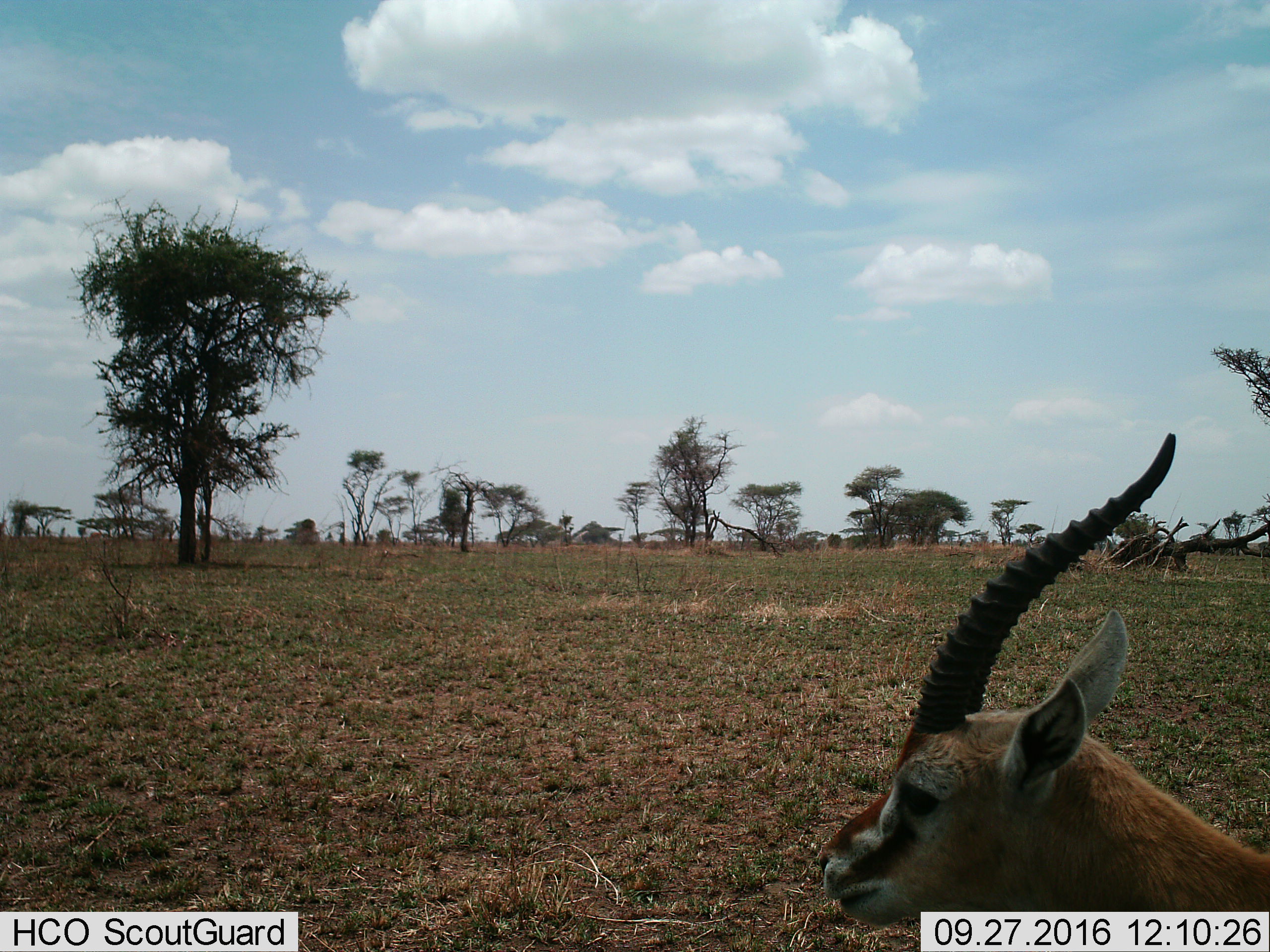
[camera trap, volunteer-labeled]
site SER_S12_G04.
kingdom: Animalia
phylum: Chordata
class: Mammalia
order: Artiodactyla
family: Bovidae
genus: Eudorcas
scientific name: Eudorcas thomsonii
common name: thomson's gazelle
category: gazellethomsons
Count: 1.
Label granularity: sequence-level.